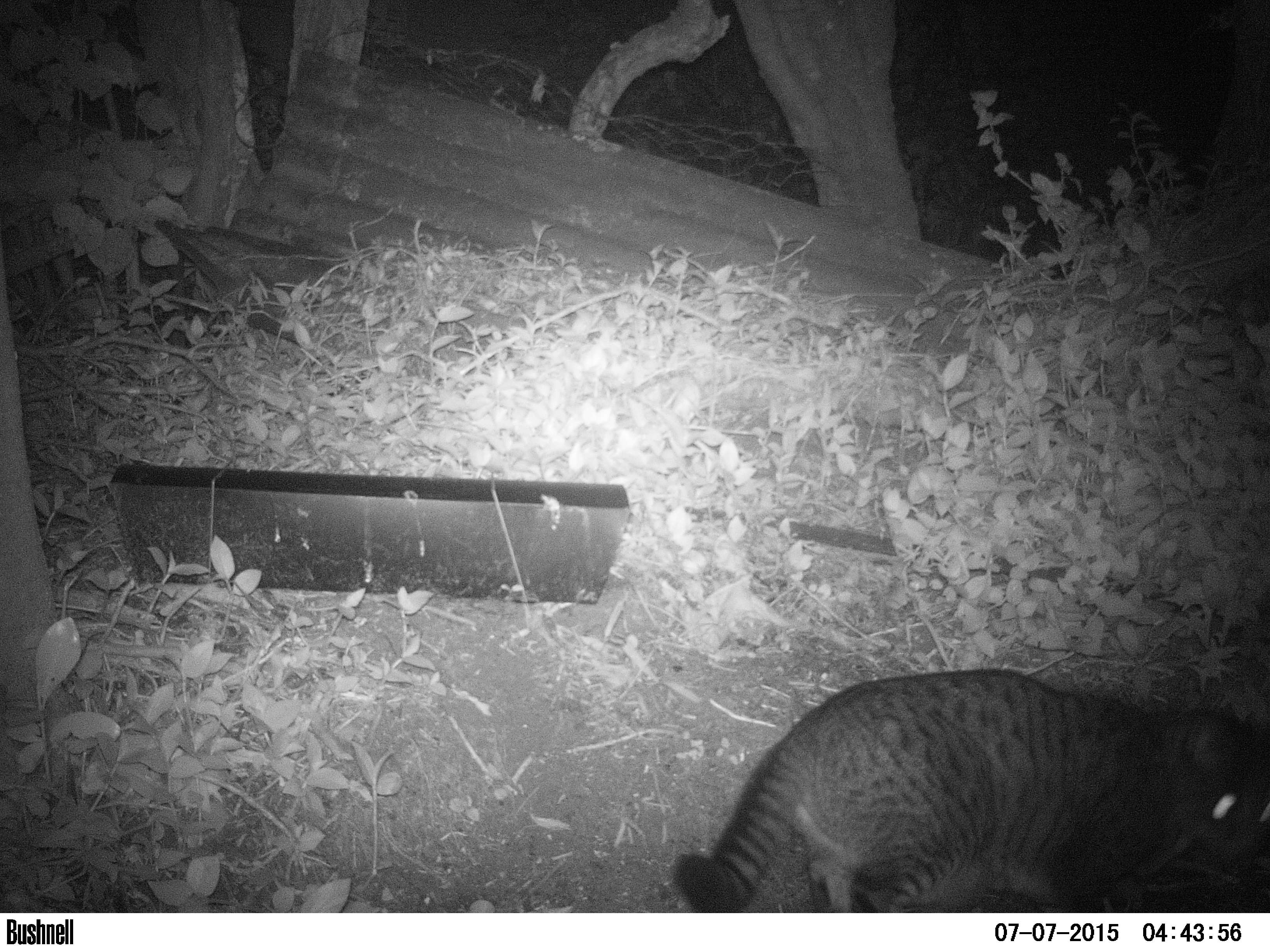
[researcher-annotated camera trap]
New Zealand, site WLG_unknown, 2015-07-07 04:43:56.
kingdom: Animalia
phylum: Chordata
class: Mammalia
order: Carnivora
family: Felidae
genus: Felis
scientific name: Felis catus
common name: domestic cat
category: cat